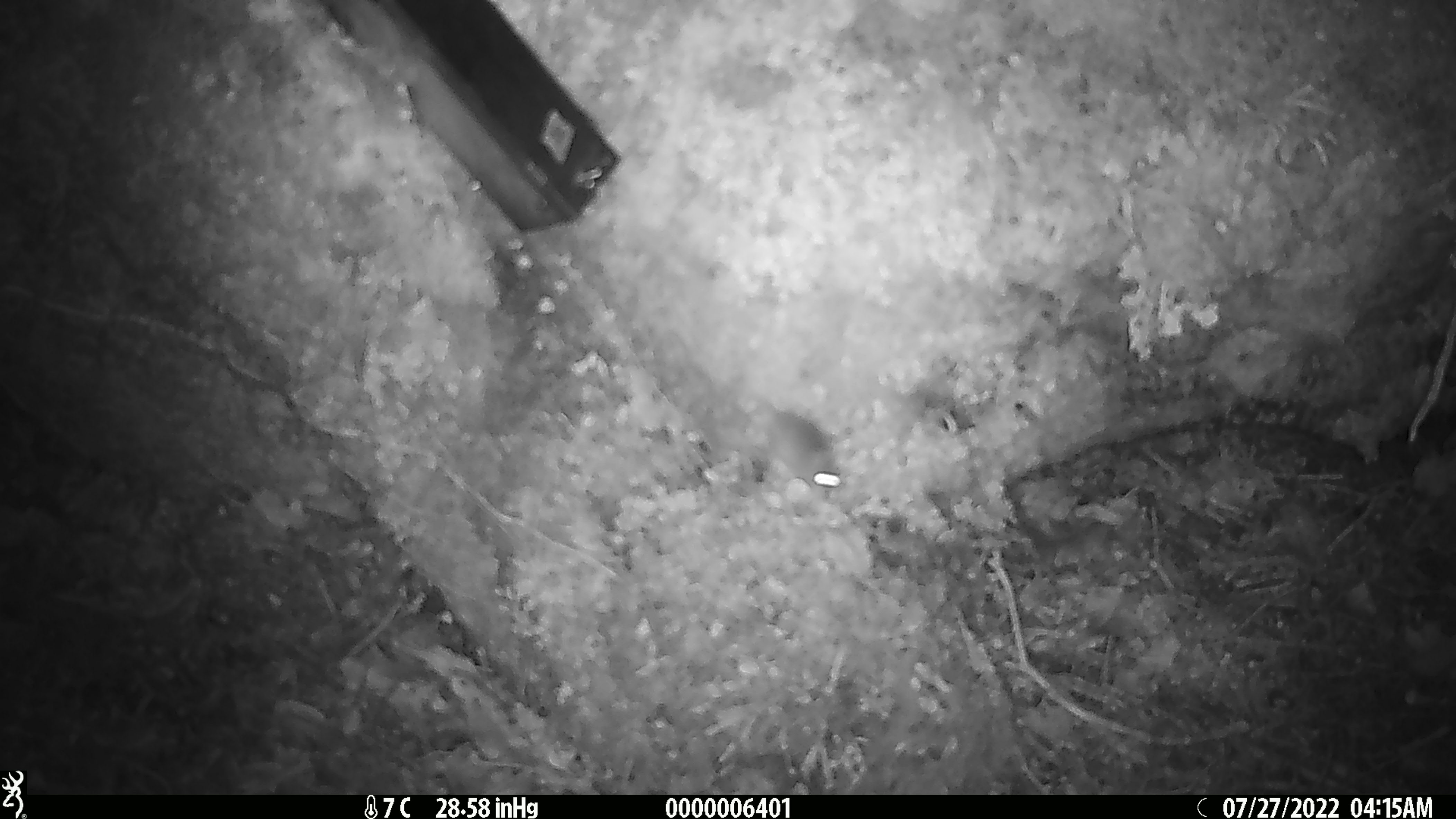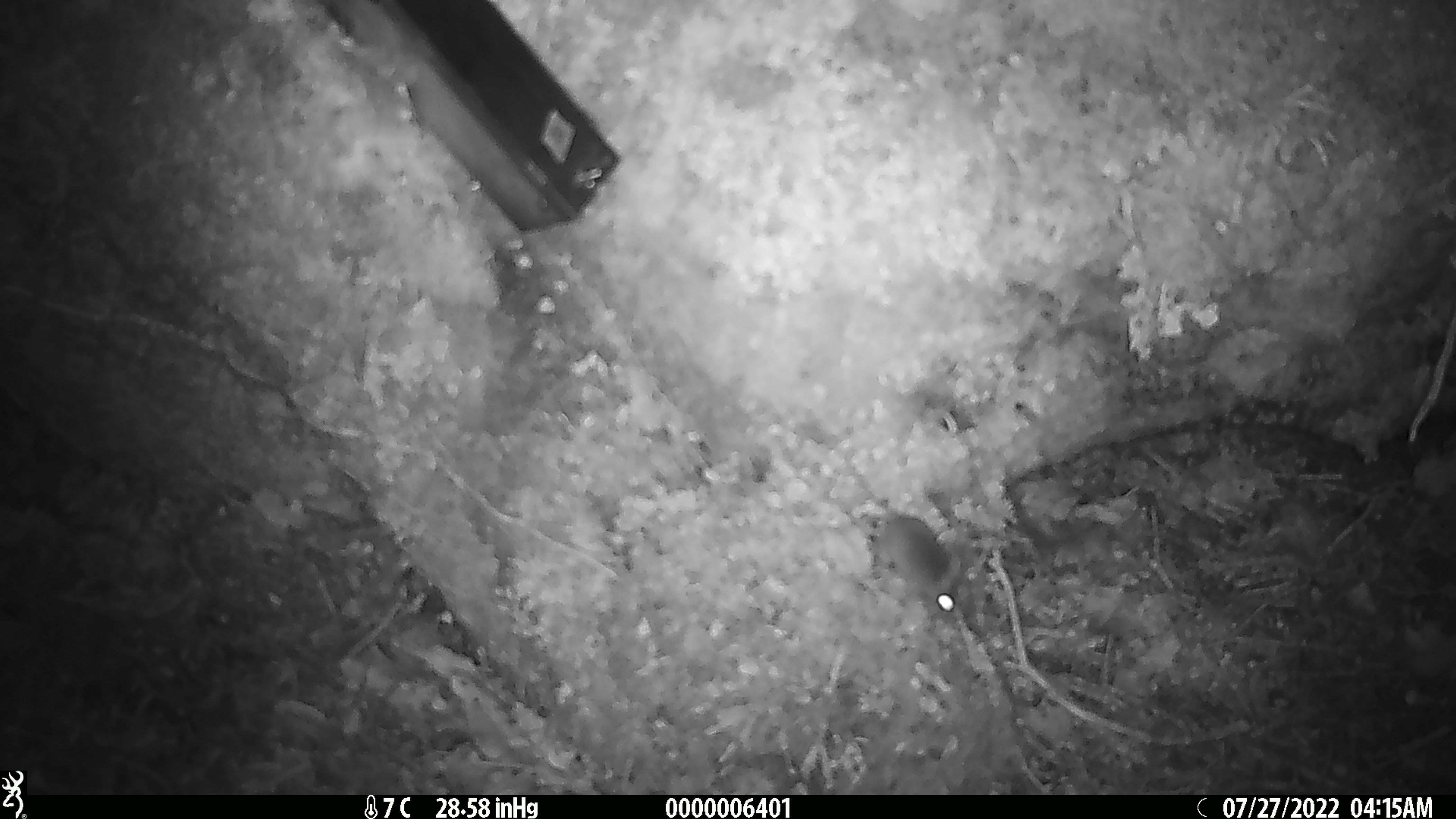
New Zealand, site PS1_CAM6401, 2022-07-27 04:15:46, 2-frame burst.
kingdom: Animalia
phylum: Chordata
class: Mammalia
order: Rodentia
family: Muridae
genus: Mus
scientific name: Mus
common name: mouse